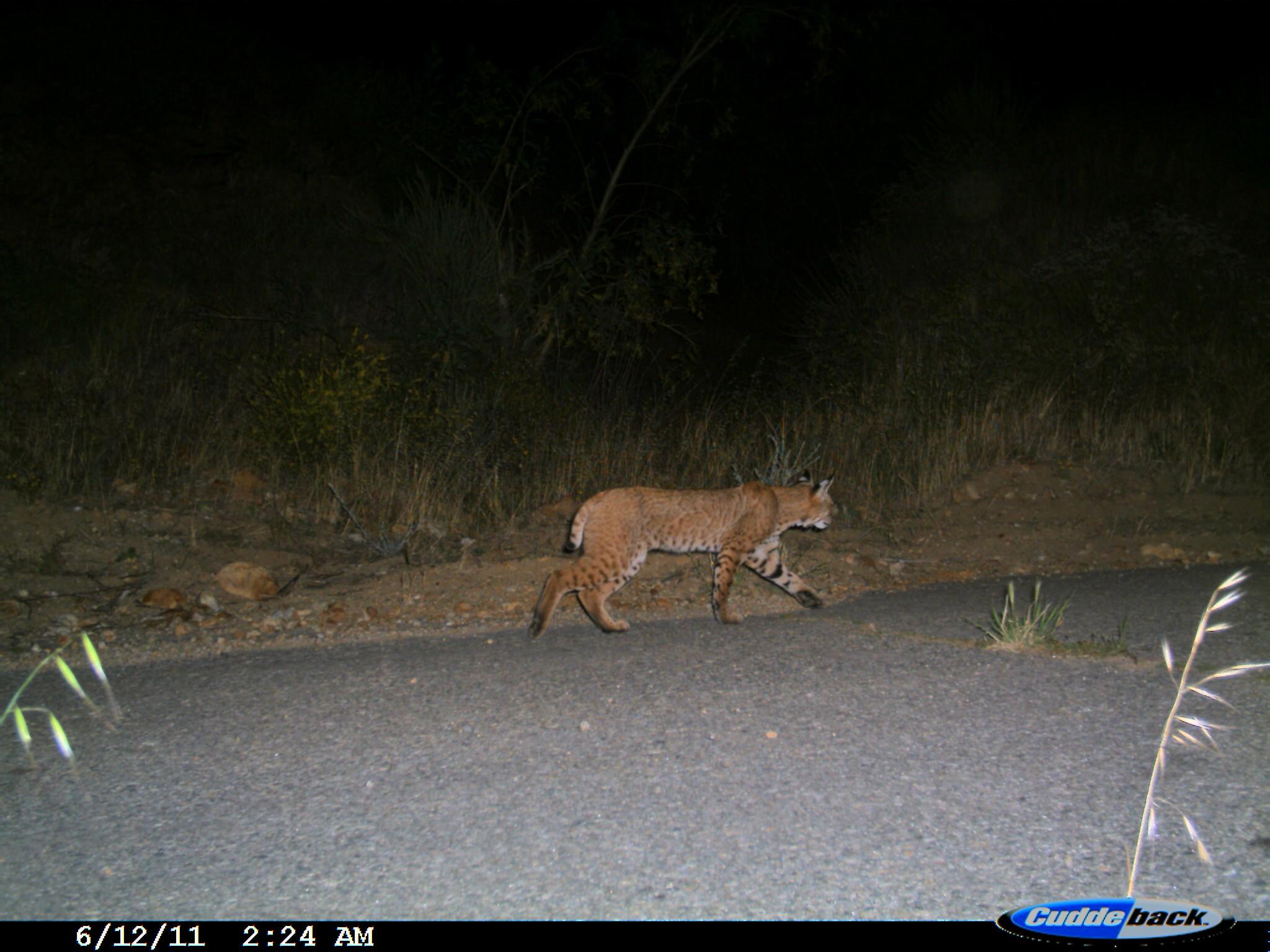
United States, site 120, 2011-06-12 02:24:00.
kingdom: Animalia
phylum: Chordata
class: Mammalia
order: Carnivora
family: Felidae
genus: Lynx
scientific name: Lynx rufus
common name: bobcat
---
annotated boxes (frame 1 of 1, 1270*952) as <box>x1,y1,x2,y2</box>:
bobcat: <box>511,466,848,646</box>